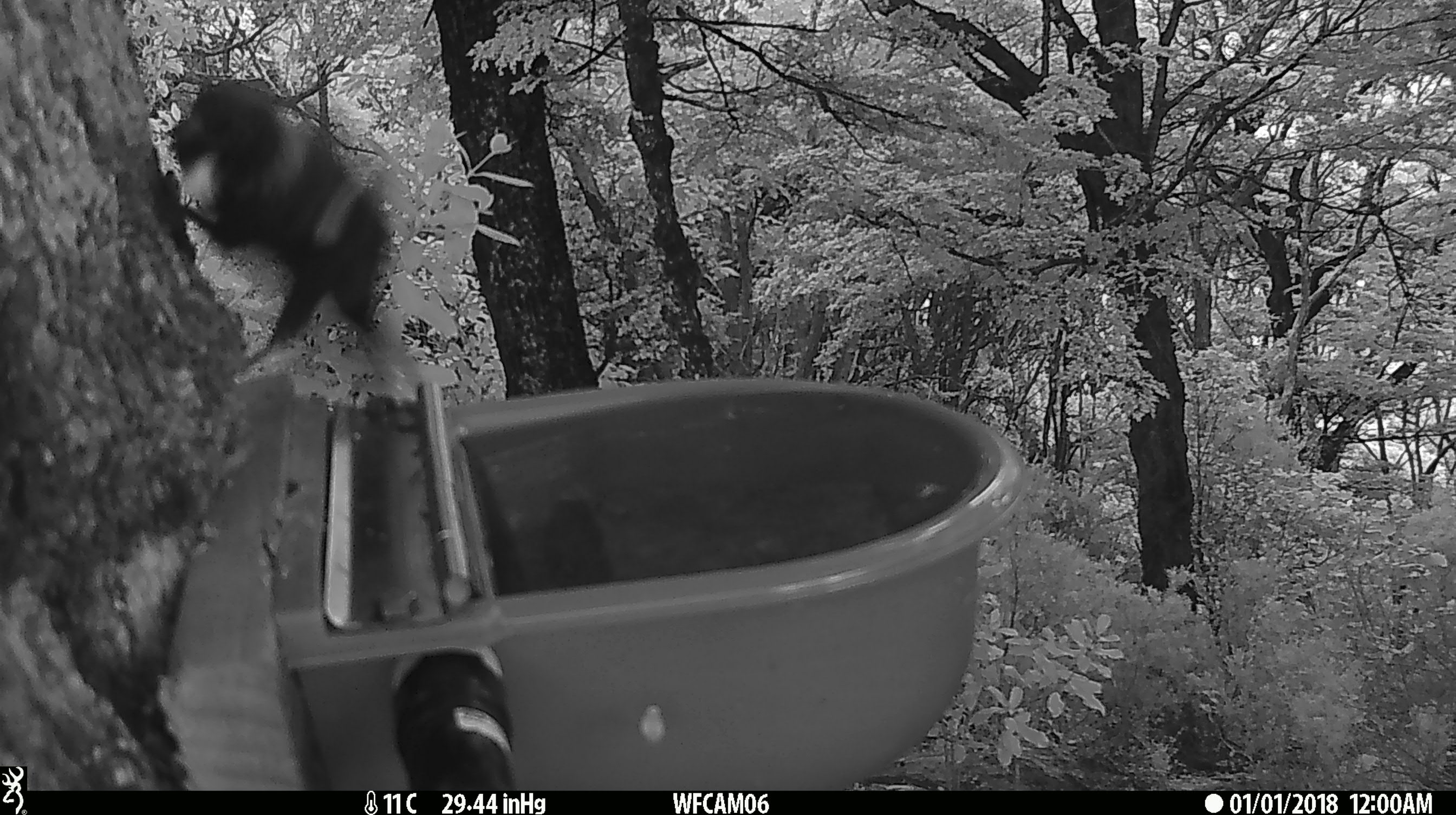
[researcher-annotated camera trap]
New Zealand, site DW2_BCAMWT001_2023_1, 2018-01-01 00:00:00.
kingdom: Animalia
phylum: Chordata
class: Aves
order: Passeriformes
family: Meliphagidae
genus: Prosthemadera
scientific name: Prosthemadera novaeseelandiae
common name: tui